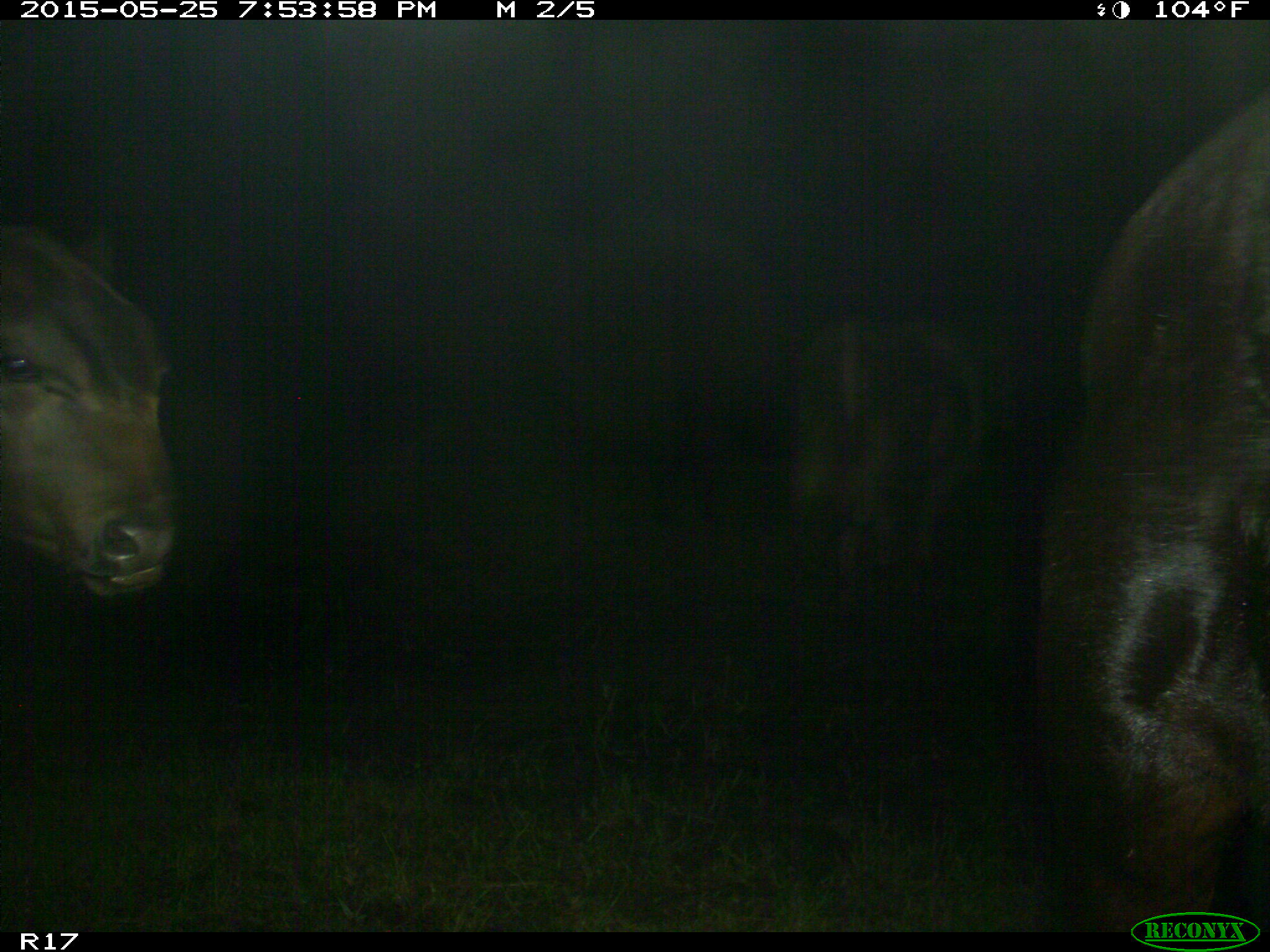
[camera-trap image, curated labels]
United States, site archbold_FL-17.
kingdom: Animalia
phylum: Chordata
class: Mammalia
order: Artiodactyla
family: Bovidae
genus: Bos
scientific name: Bos taurus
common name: domestic cow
Bos taurus (domestic cow).